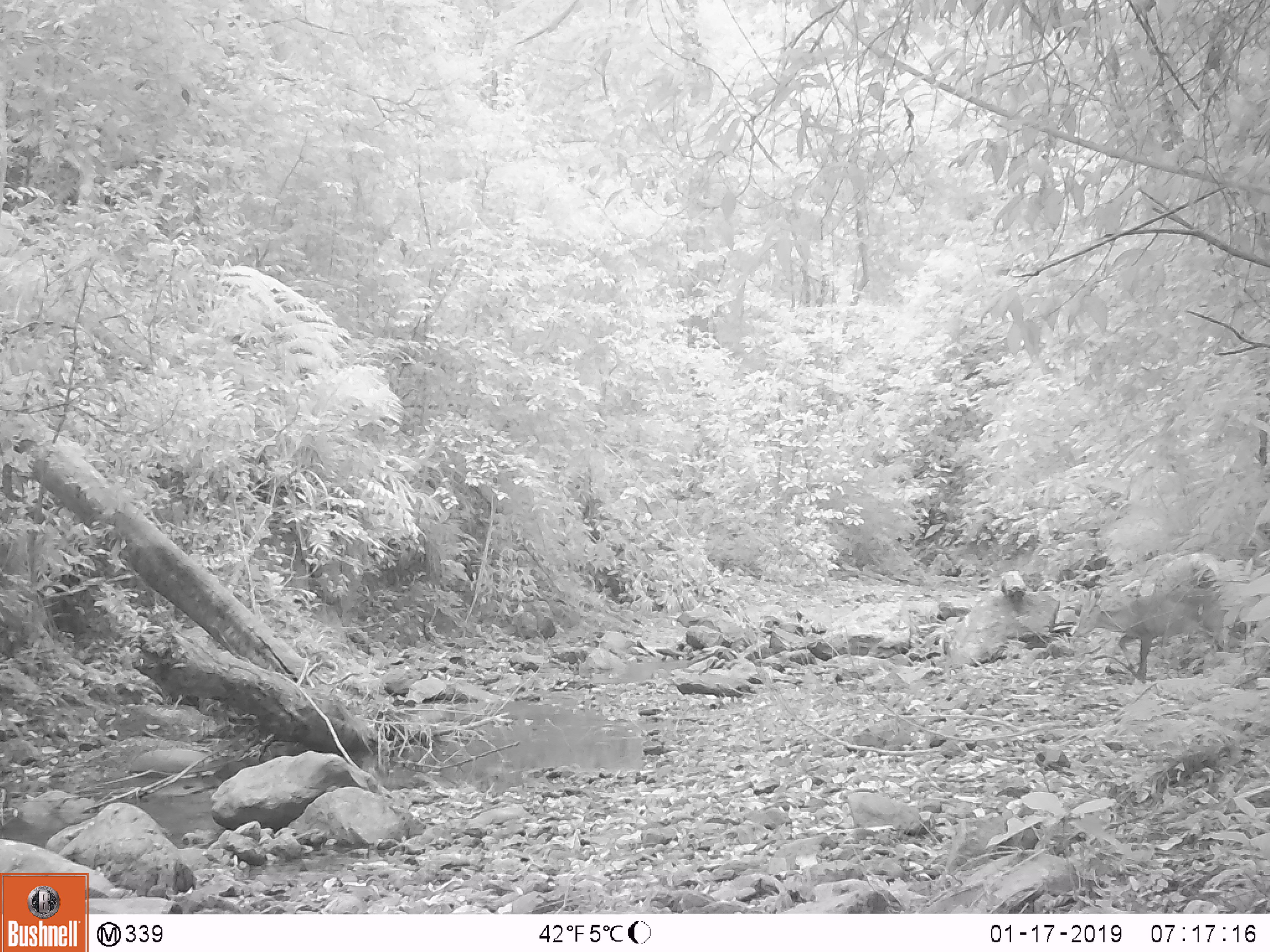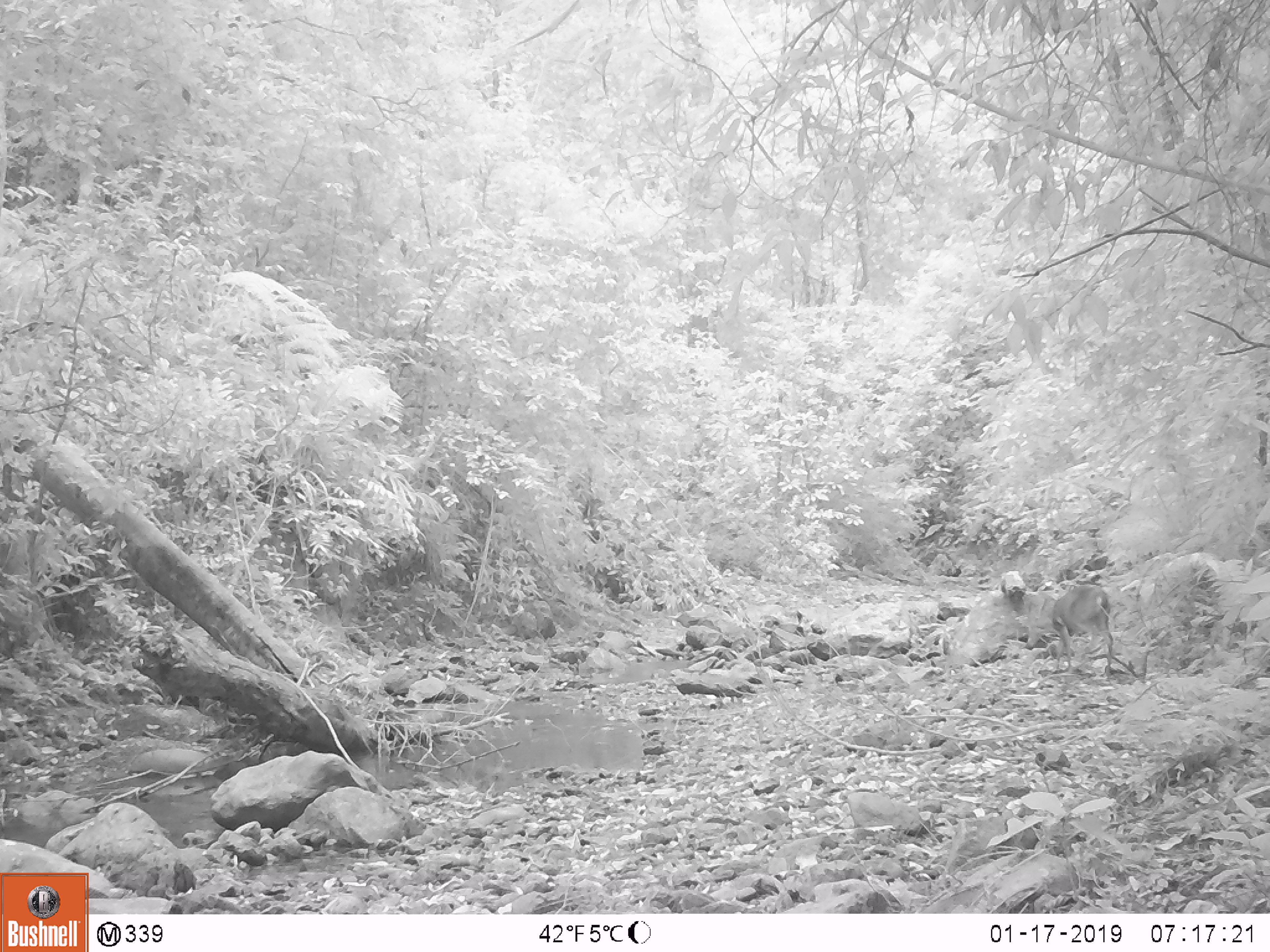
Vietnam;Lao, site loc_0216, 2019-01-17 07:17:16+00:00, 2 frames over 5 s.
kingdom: Animalia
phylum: Chordata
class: Mammalia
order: Artiodactyla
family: Cervidae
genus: Muntiacus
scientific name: Muntiacus vuquangensis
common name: large-antlered muntjac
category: large antlered muntjac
Large antlered muntjac (large-antlered muntjac) (Muntiacus vuquangensis). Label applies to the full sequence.